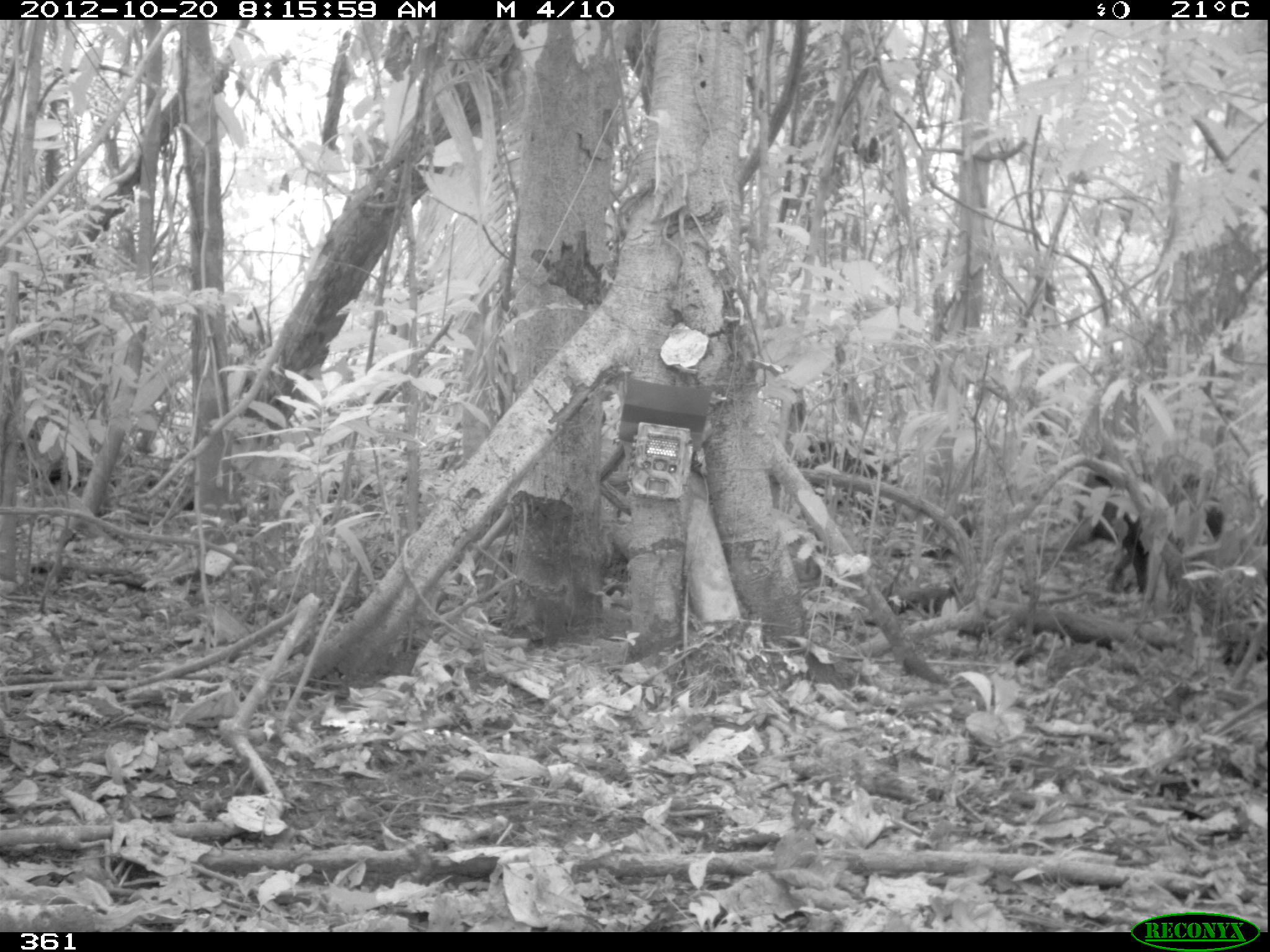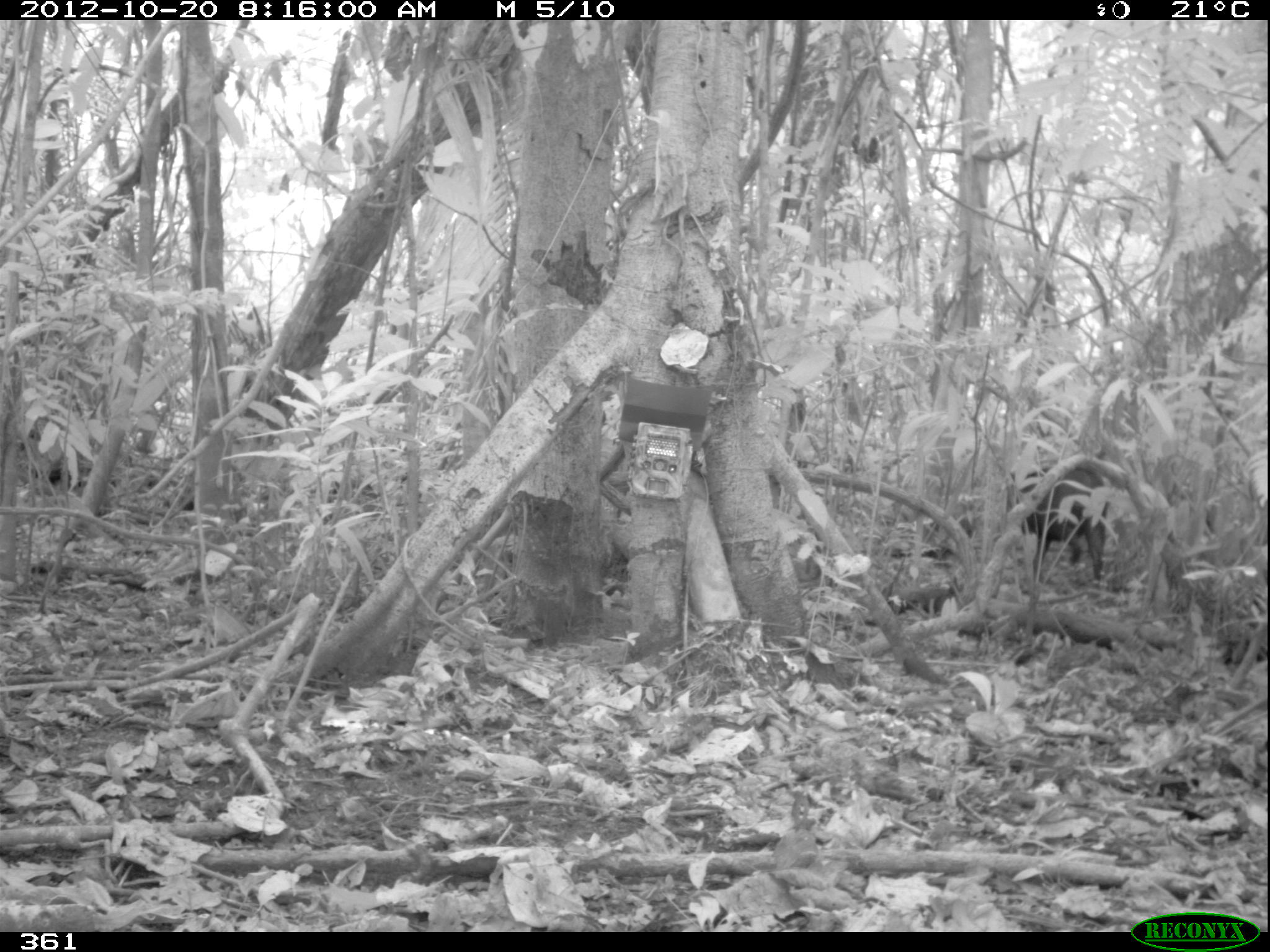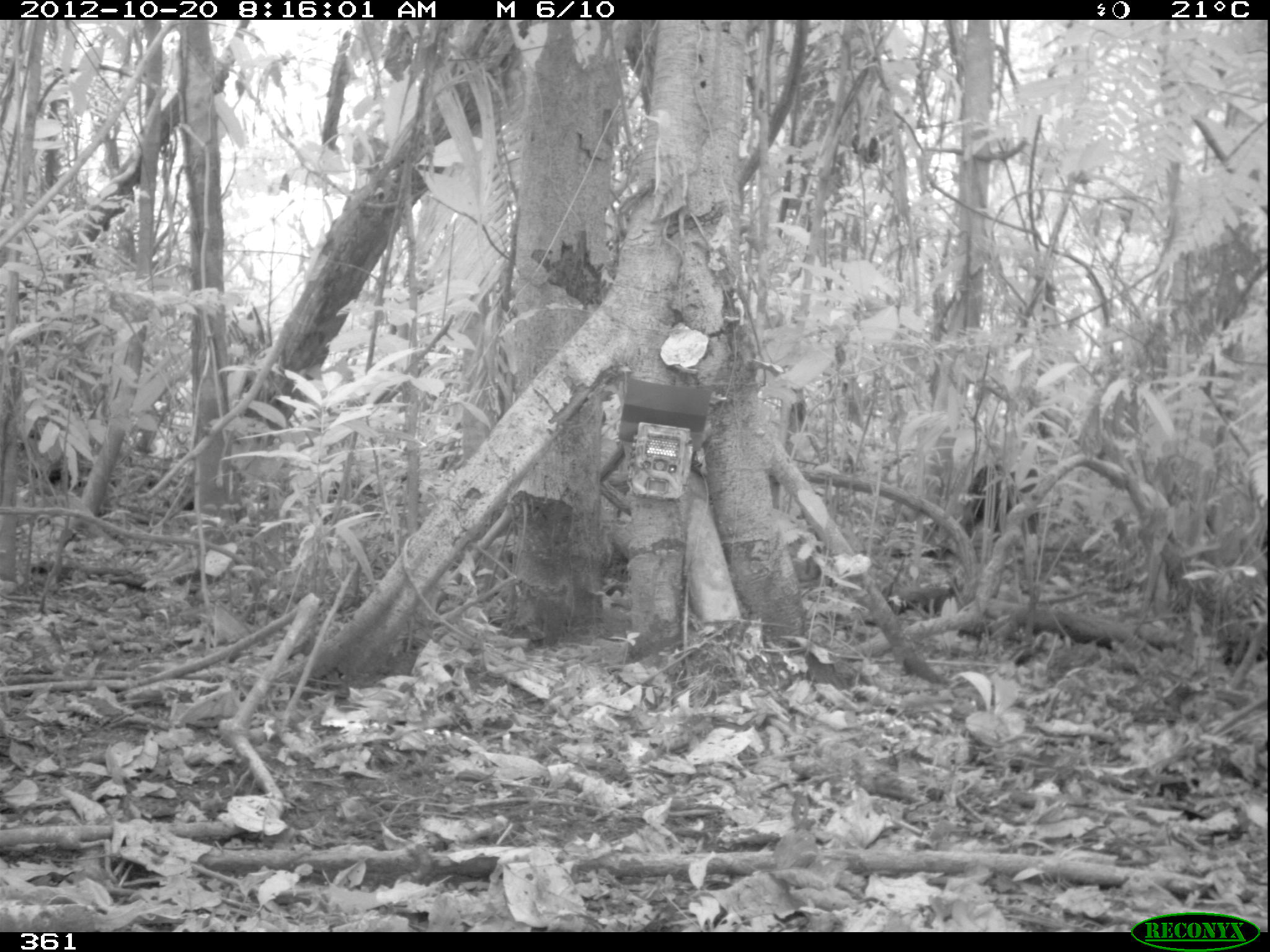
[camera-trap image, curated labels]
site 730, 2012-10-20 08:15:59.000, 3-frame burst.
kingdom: Animalia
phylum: Chordata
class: Mammalia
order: Artiodactyla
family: Tayassuidae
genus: Tayassu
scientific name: Tayassu pecari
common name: white-lipped peccary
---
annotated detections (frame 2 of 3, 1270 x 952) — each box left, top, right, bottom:
tayassu pecari: 1010, 453, 1109, 584